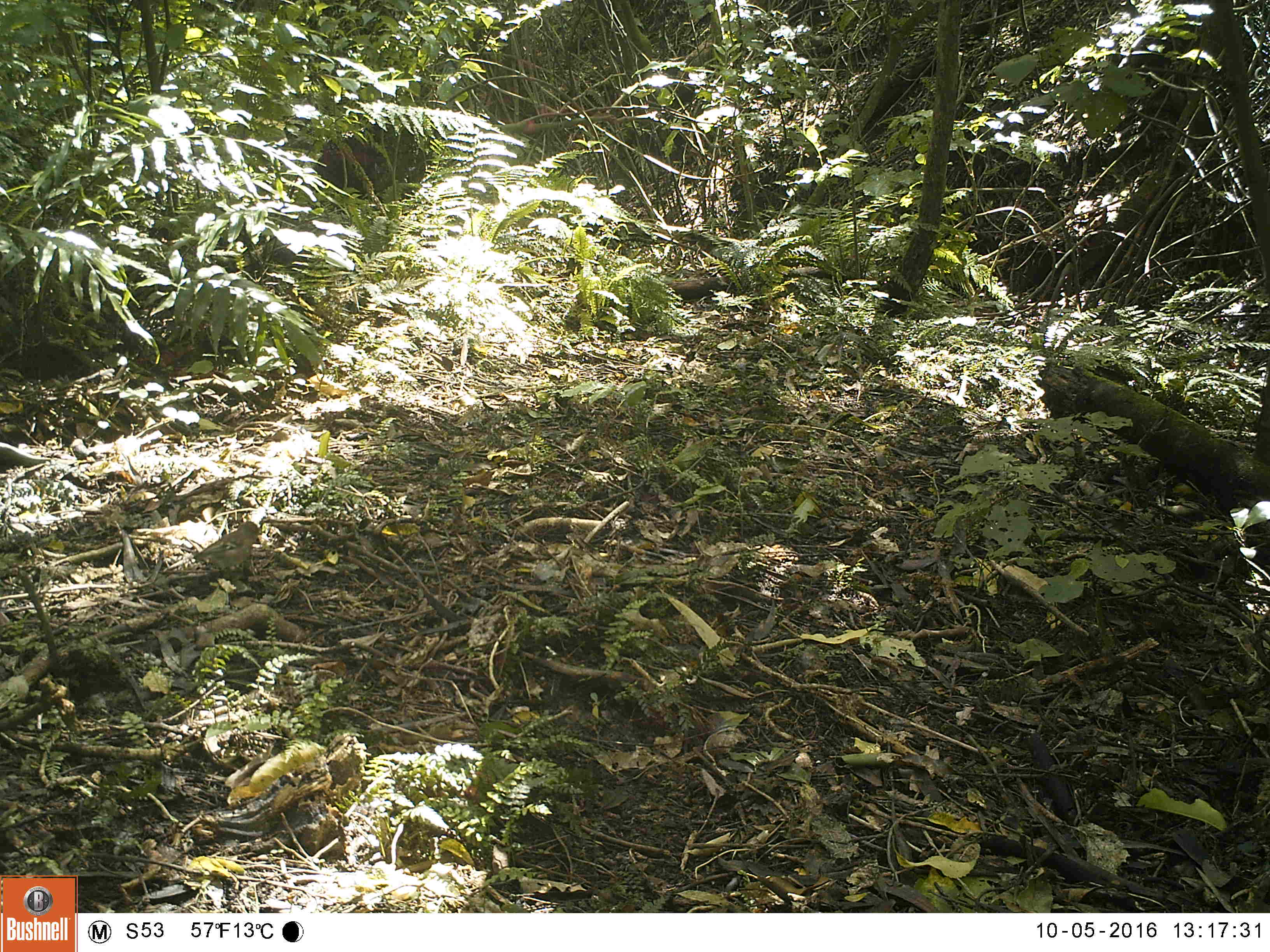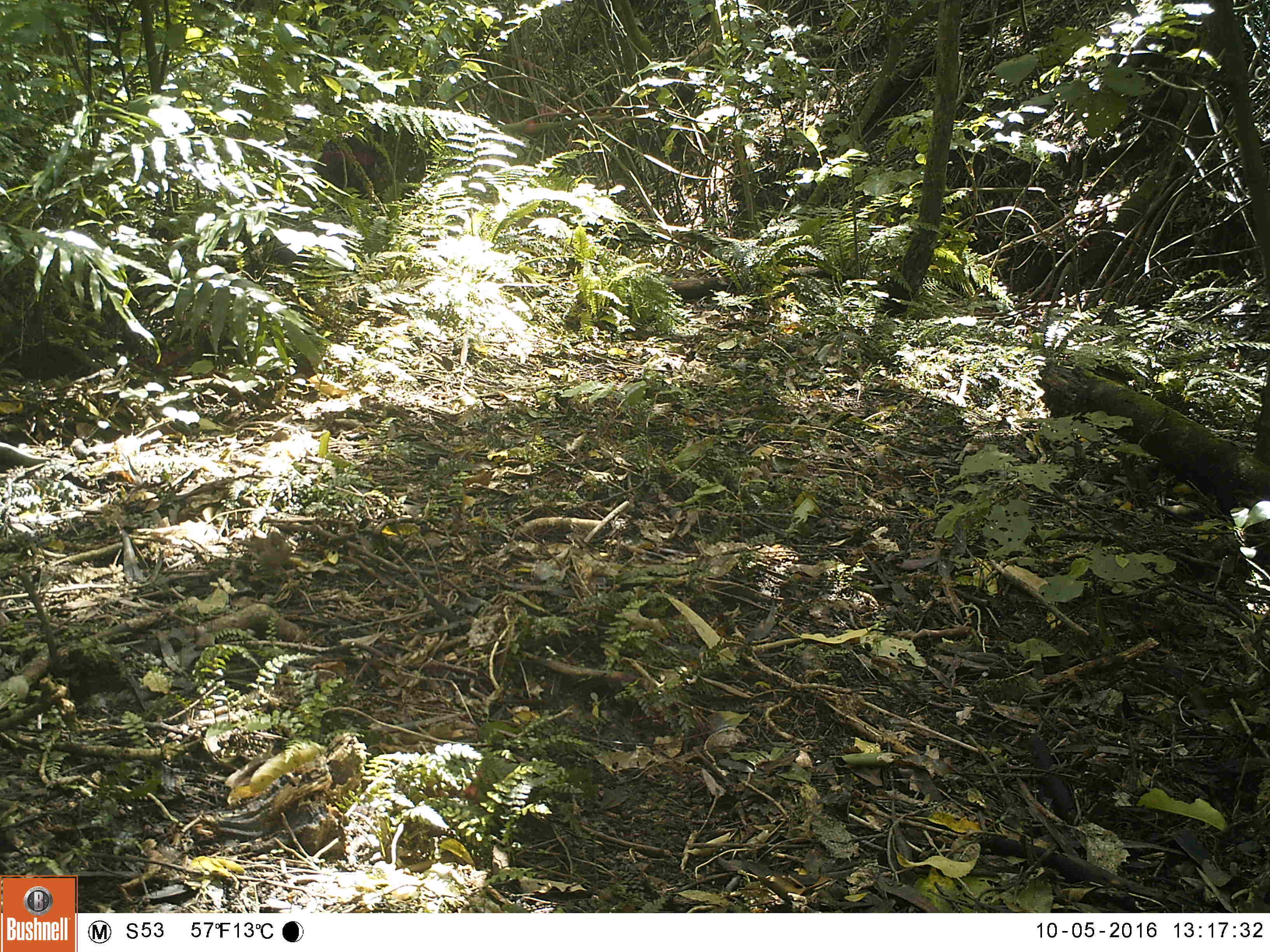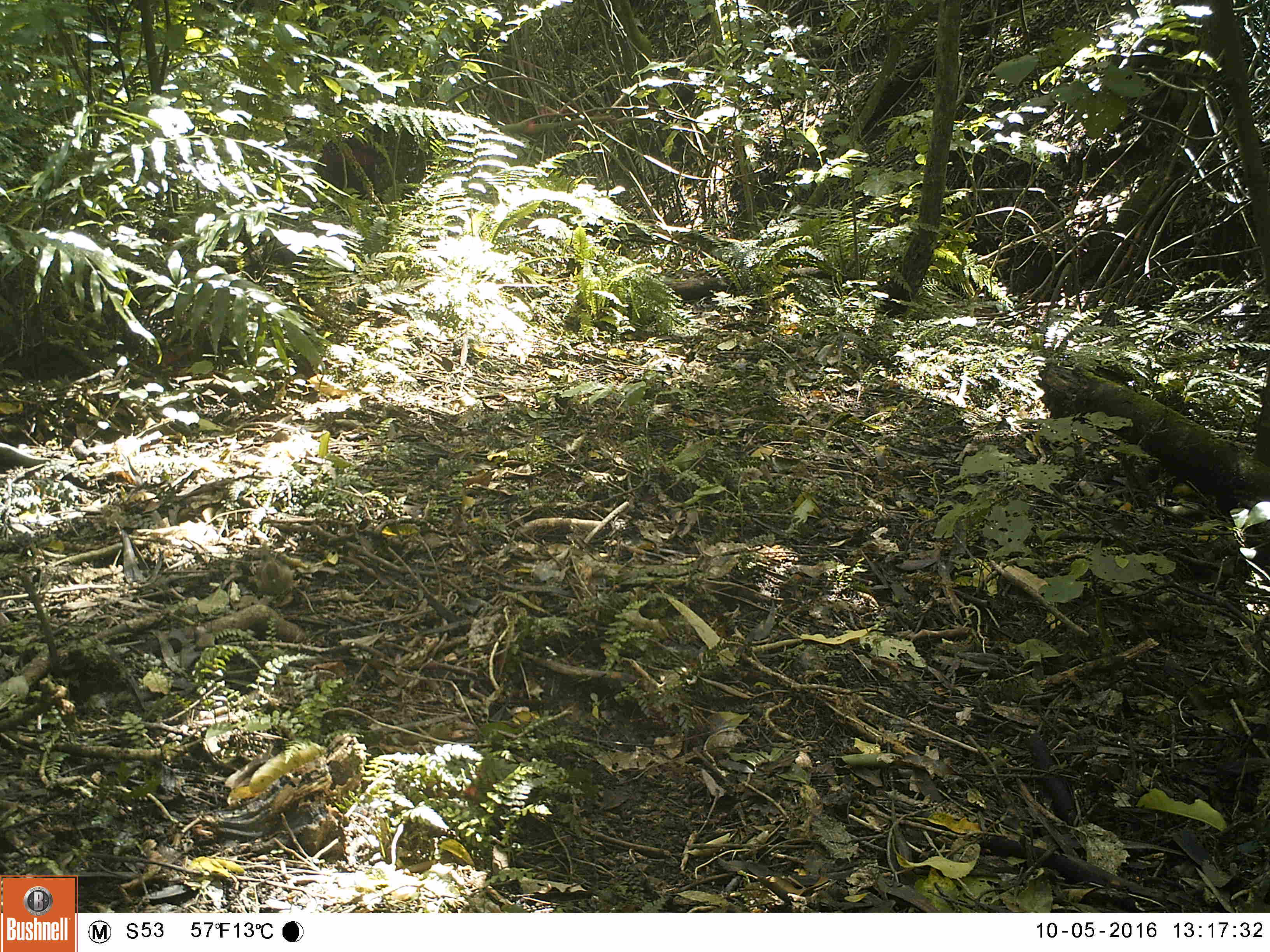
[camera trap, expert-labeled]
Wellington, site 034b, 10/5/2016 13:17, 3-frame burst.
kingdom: Animalia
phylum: Chordata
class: Aves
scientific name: Aves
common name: bird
Bird (Aves).